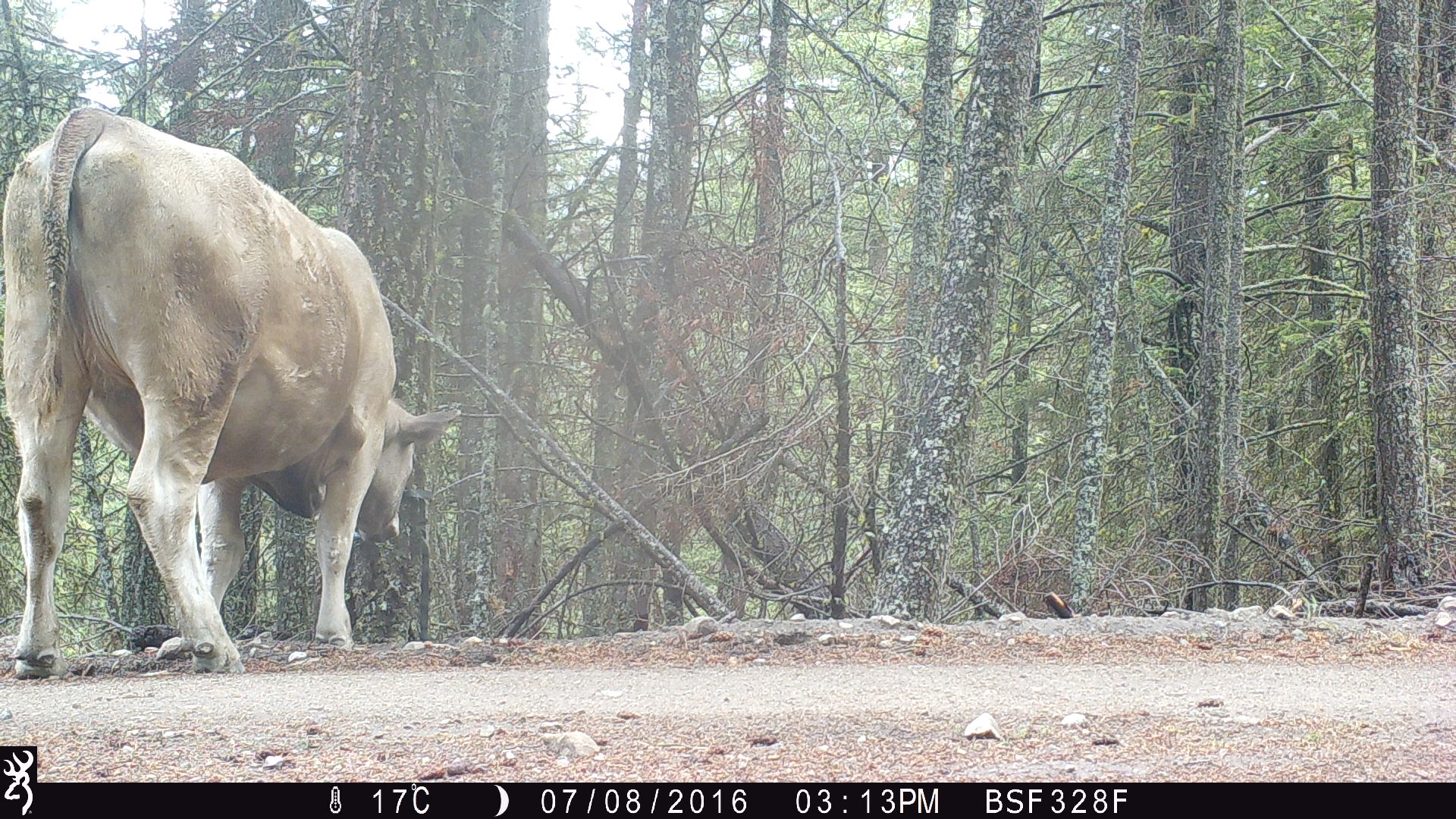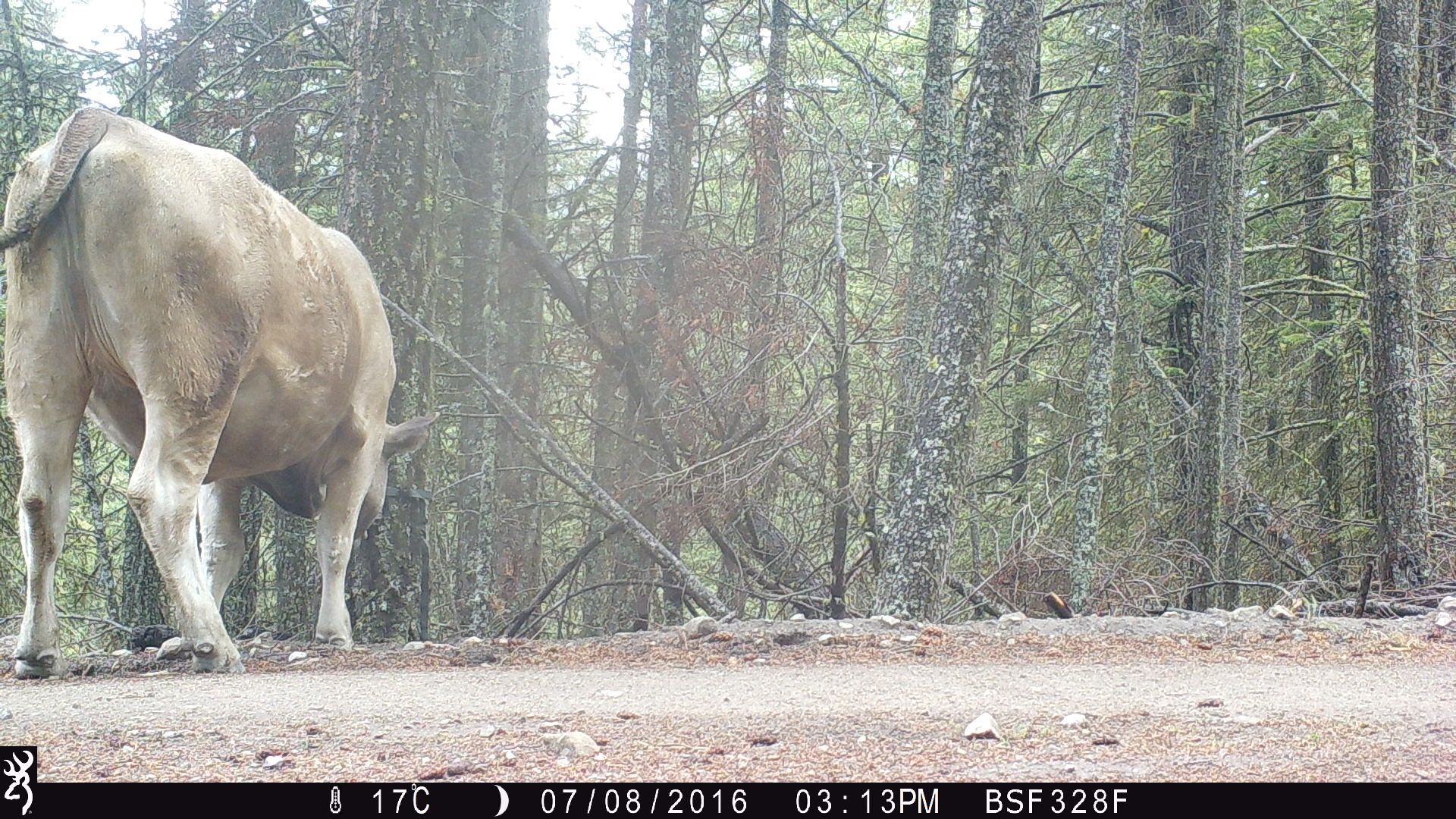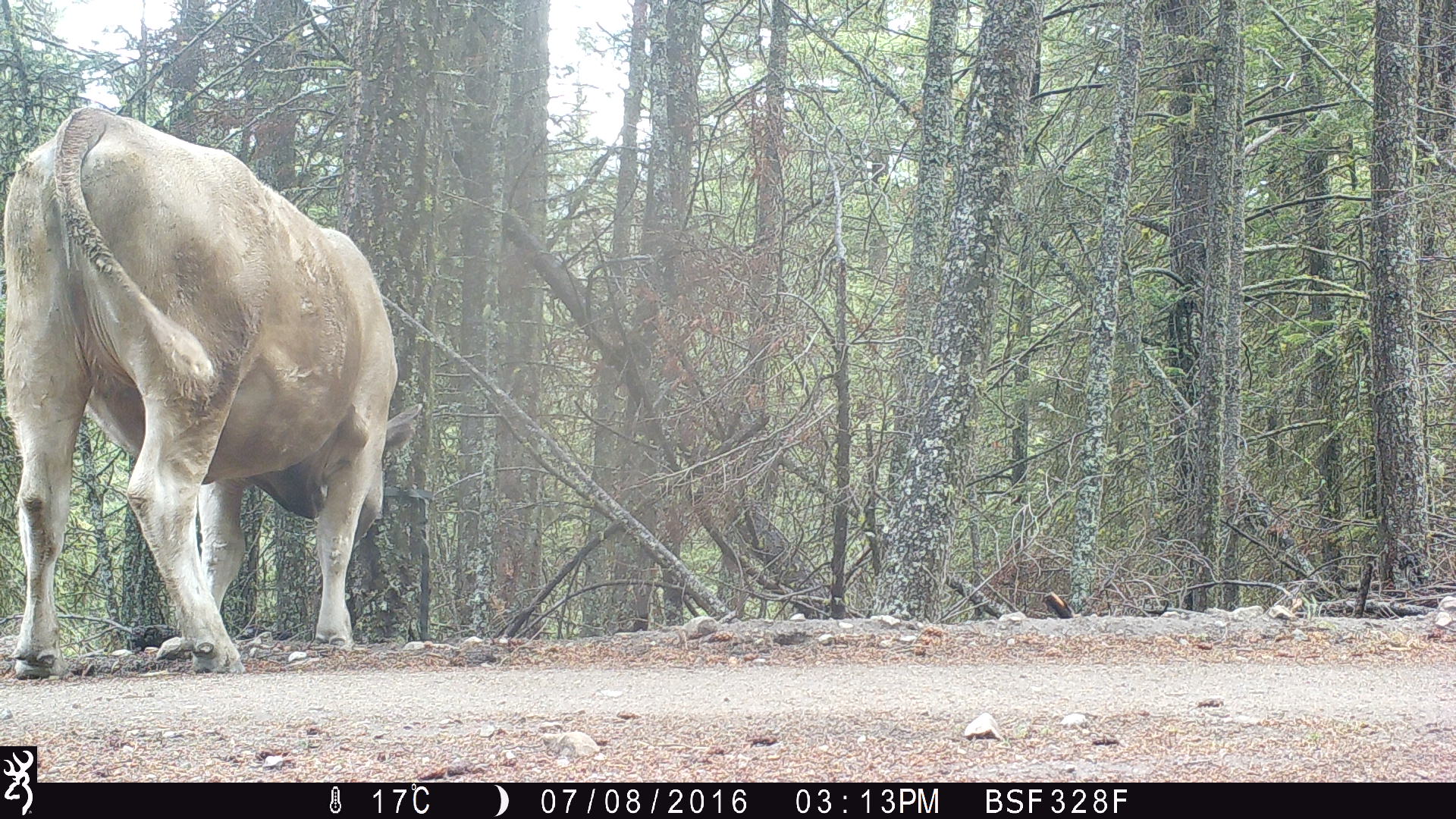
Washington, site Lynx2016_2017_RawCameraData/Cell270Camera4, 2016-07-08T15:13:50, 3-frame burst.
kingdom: Animalia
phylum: Chordata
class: Mammalia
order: Artiodactyla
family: Bovidae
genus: Bos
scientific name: Bos taurus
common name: domestic cattle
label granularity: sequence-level